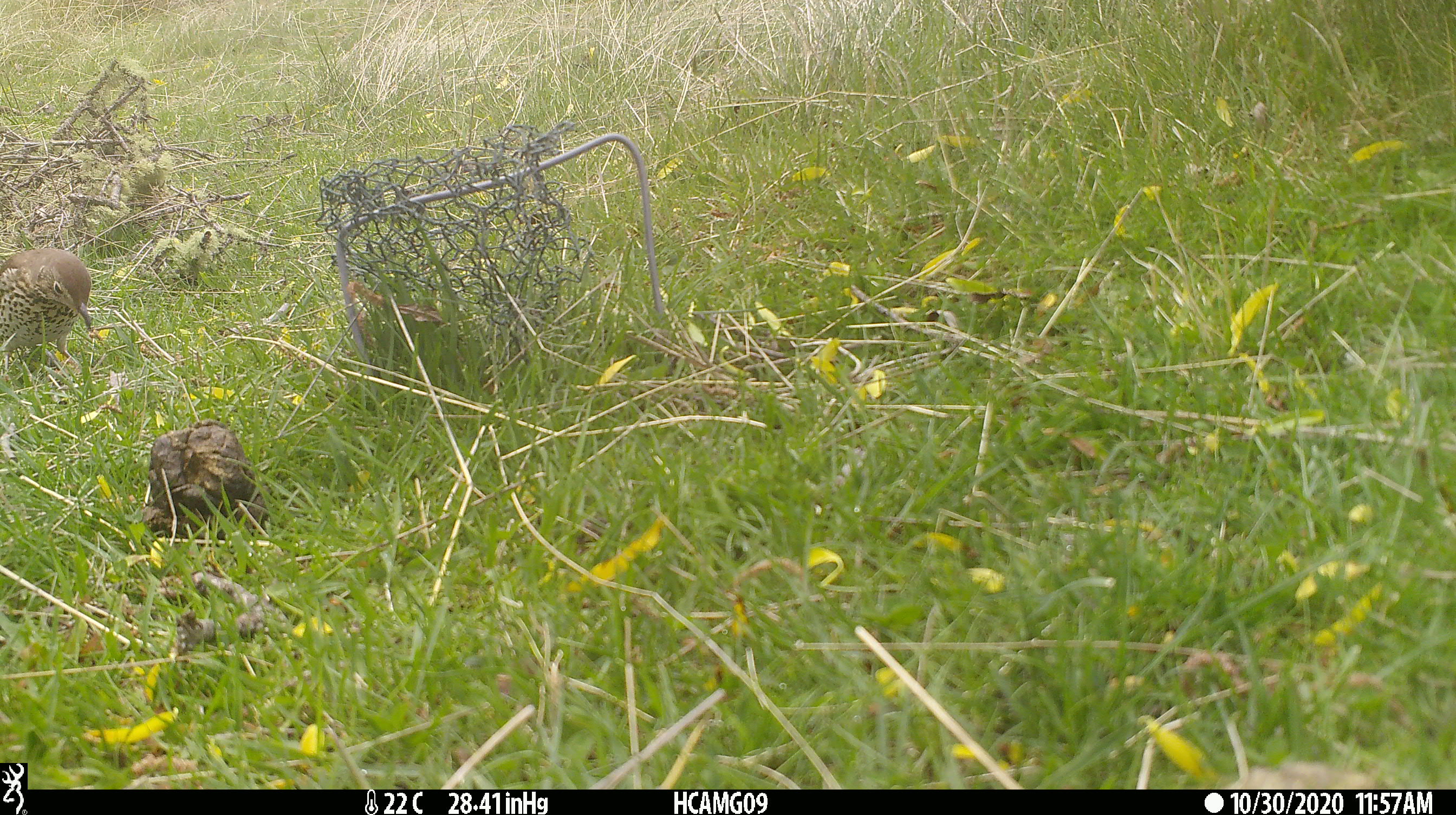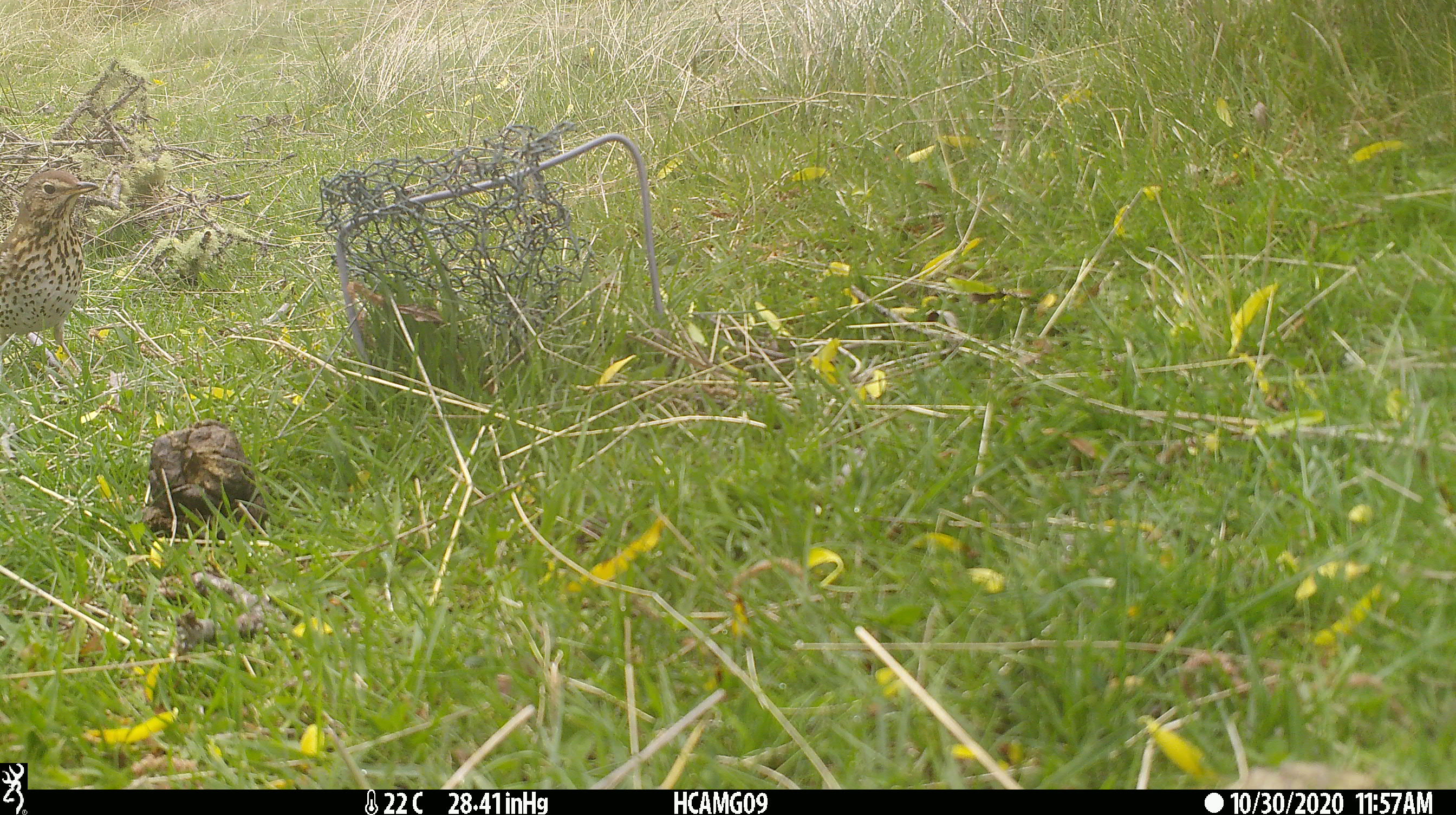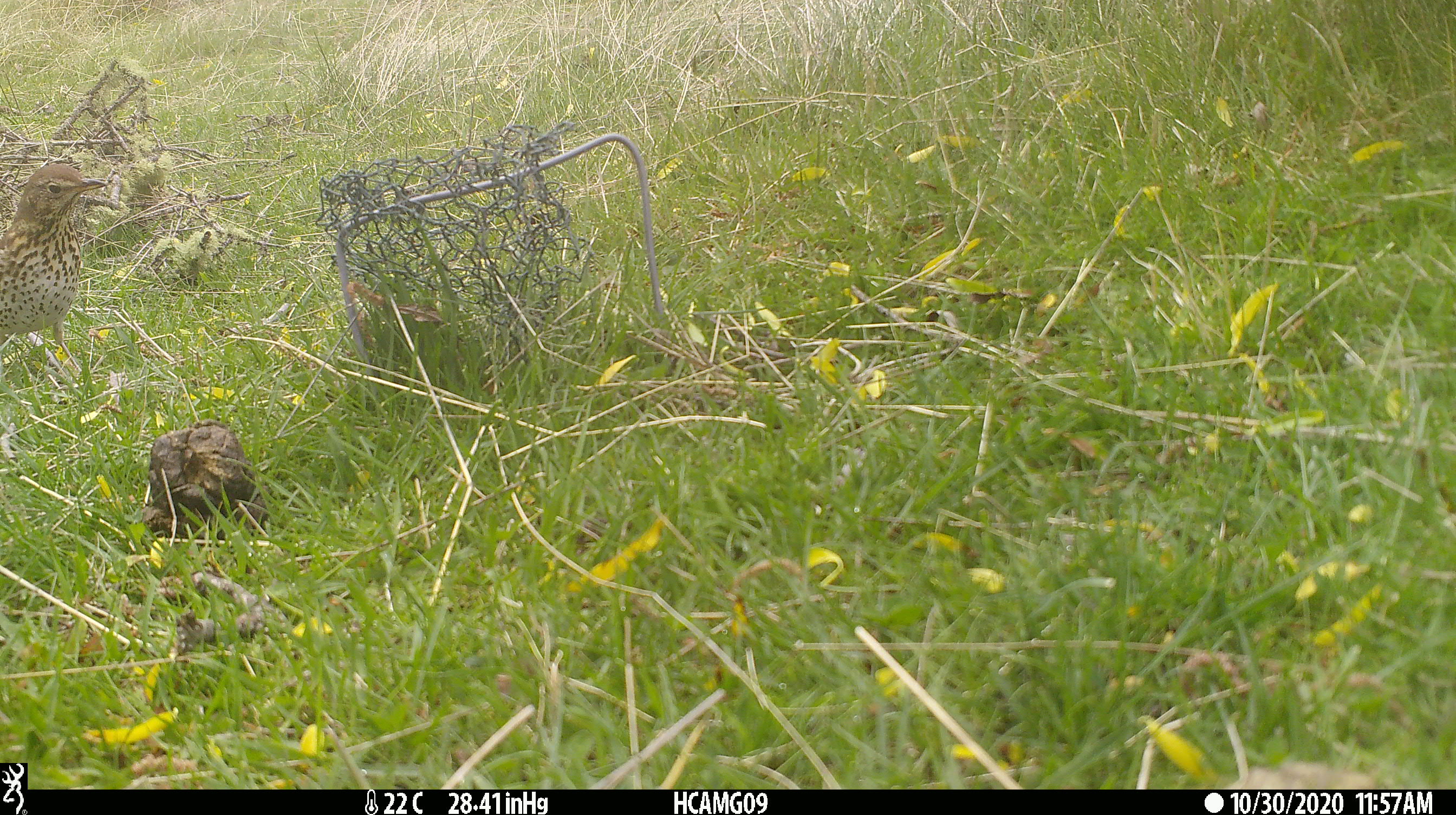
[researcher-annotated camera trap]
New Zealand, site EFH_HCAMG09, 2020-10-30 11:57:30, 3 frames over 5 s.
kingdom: Animalia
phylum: Chordata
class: Aves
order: Passeriformes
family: Turdidae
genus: Turdus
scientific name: Turdus philomelos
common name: song thrush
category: thrush